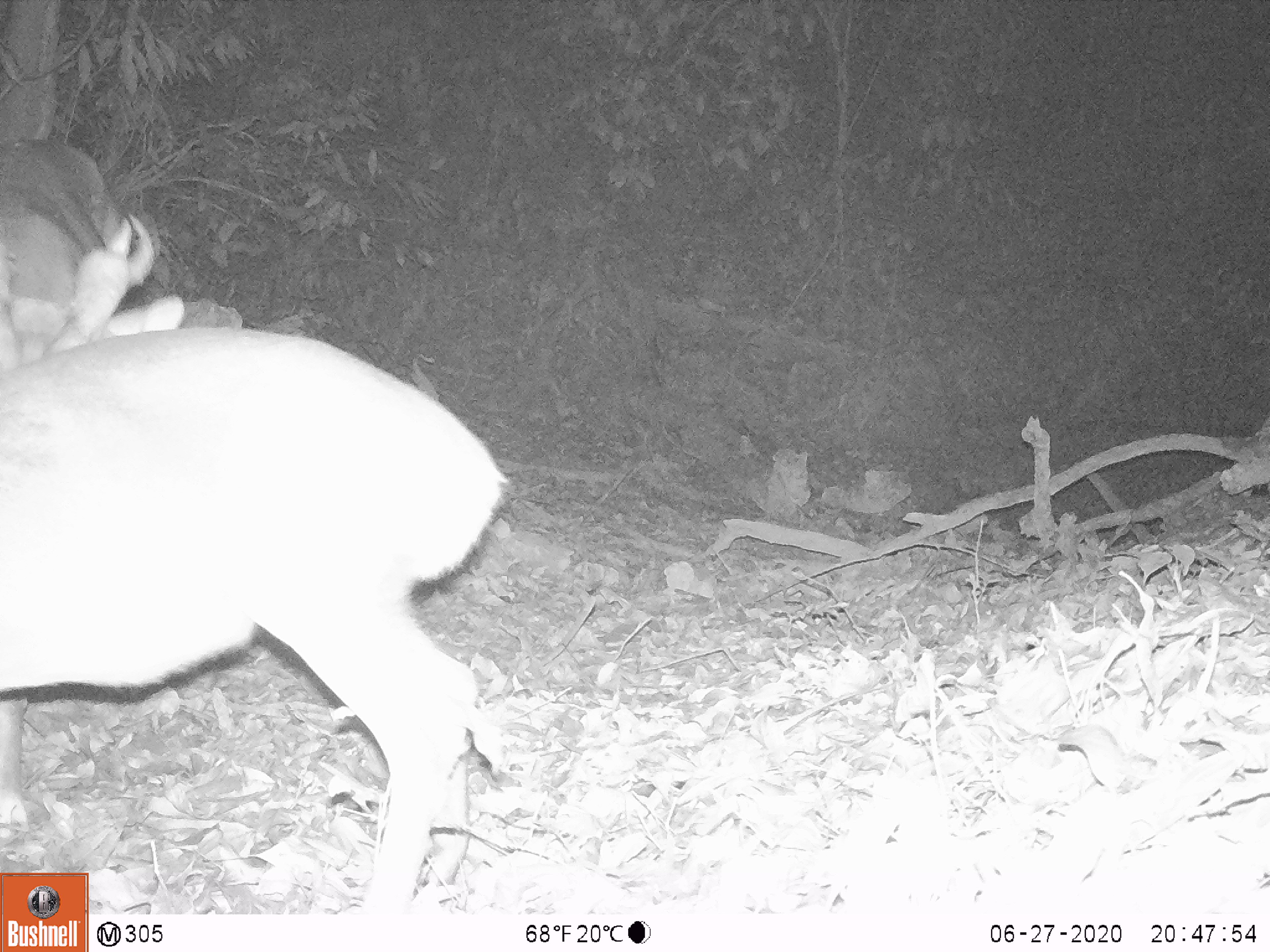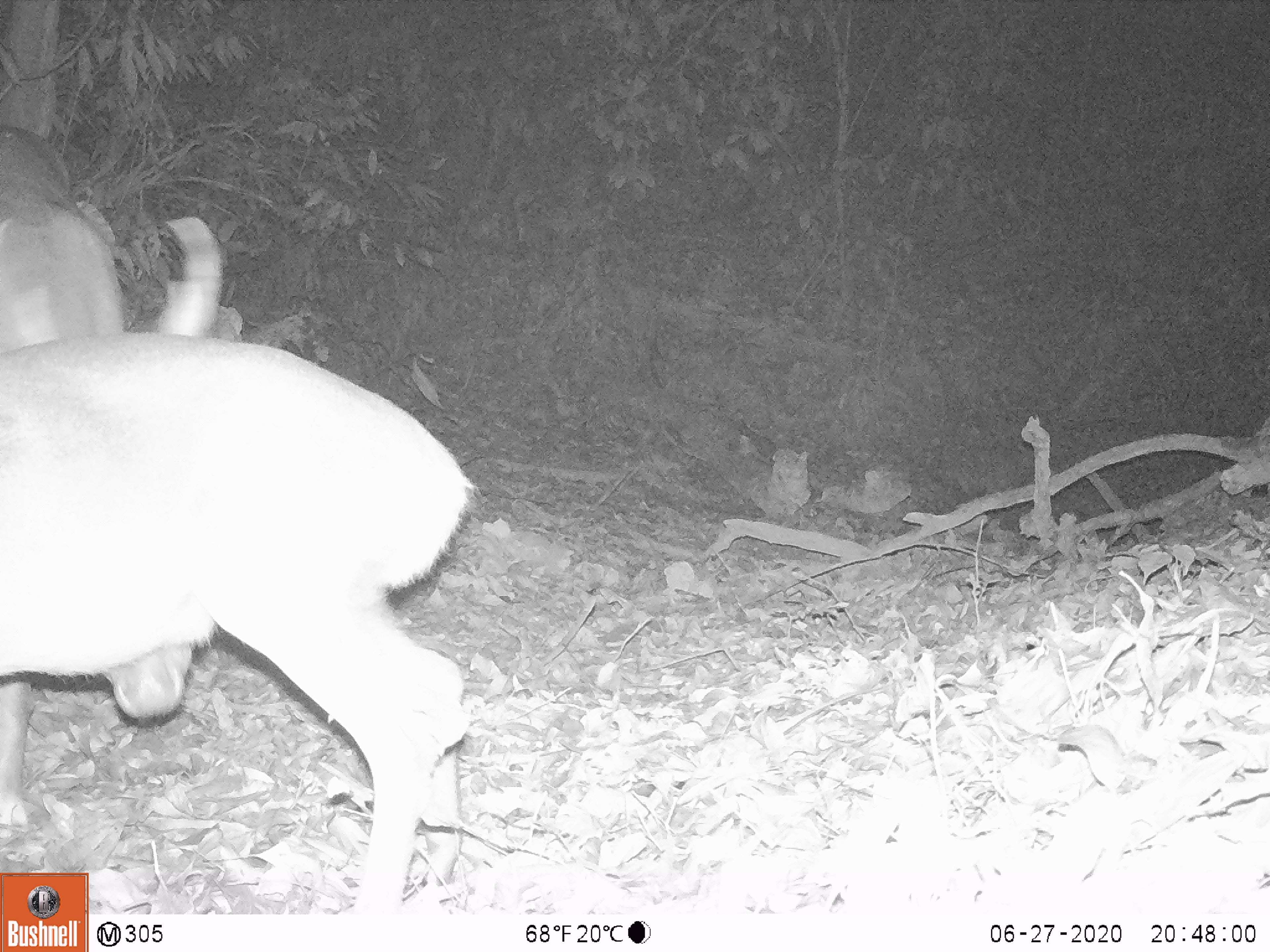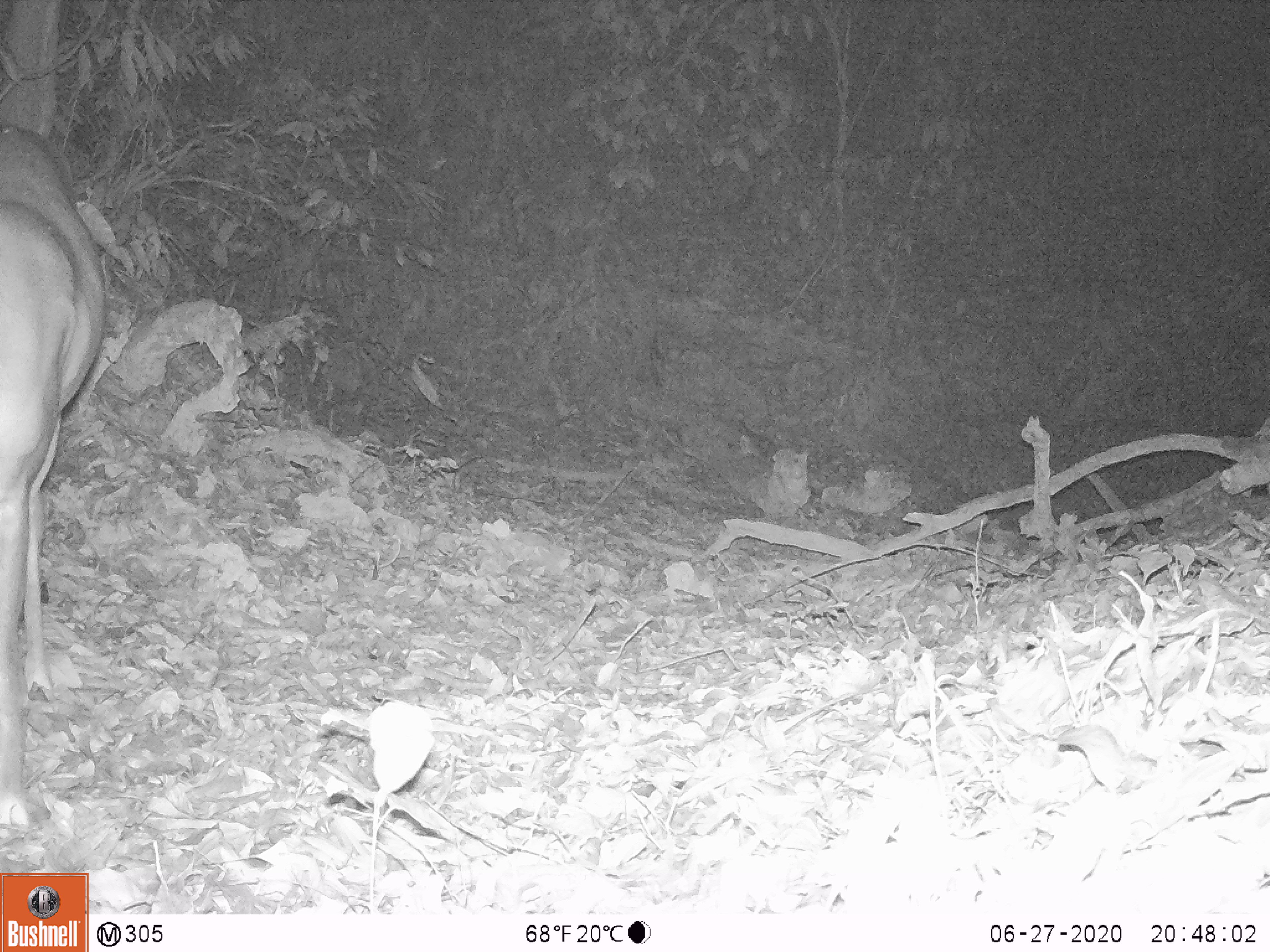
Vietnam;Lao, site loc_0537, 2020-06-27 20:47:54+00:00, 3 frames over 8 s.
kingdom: Animalia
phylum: Chordata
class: Mammalia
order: Artiodactyla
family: Cervidae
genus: Muntiacus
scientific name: Muntiacus vuquangensis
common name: large-antlered muntjac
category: large antlered muntjac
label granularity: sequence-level